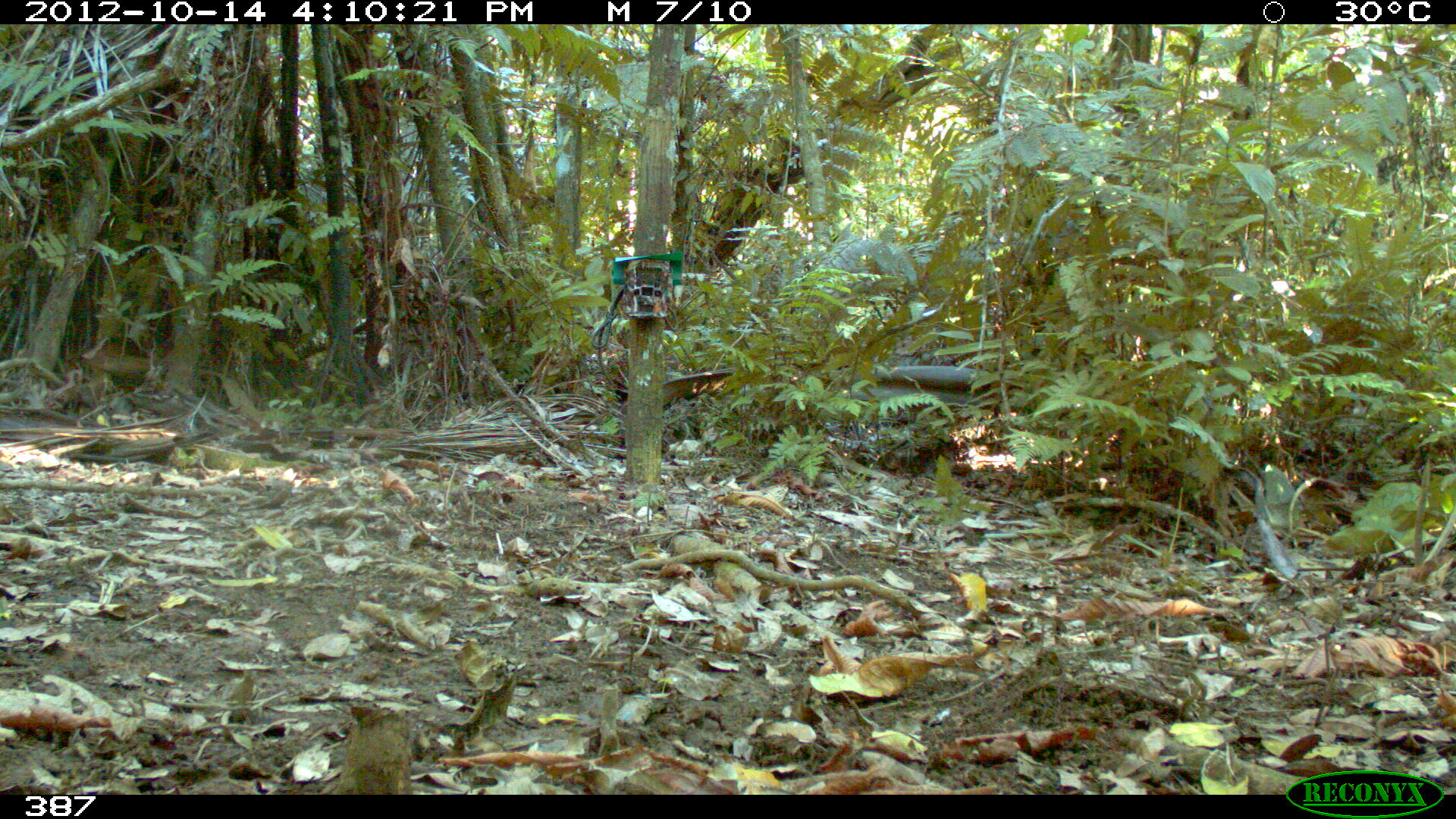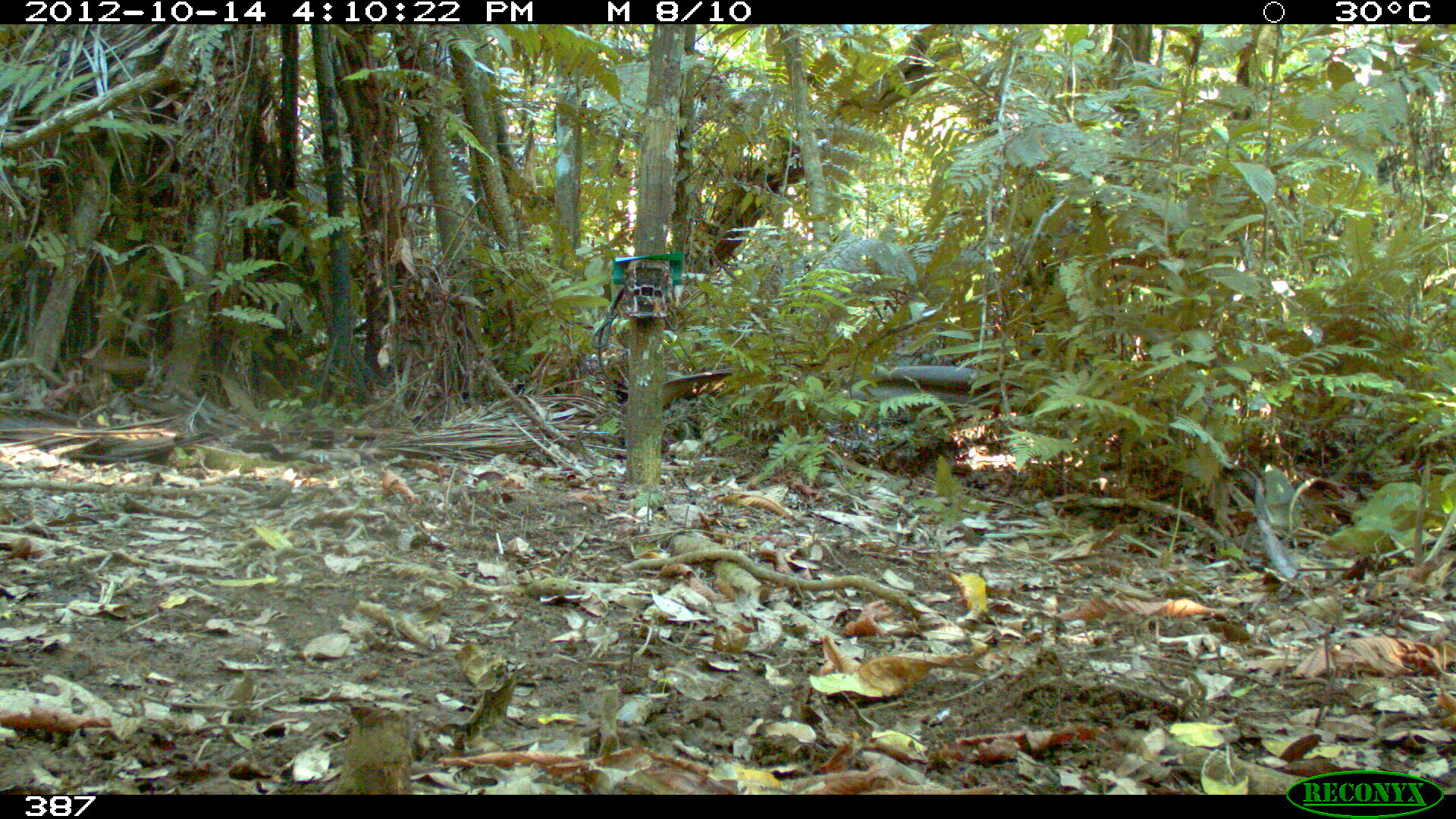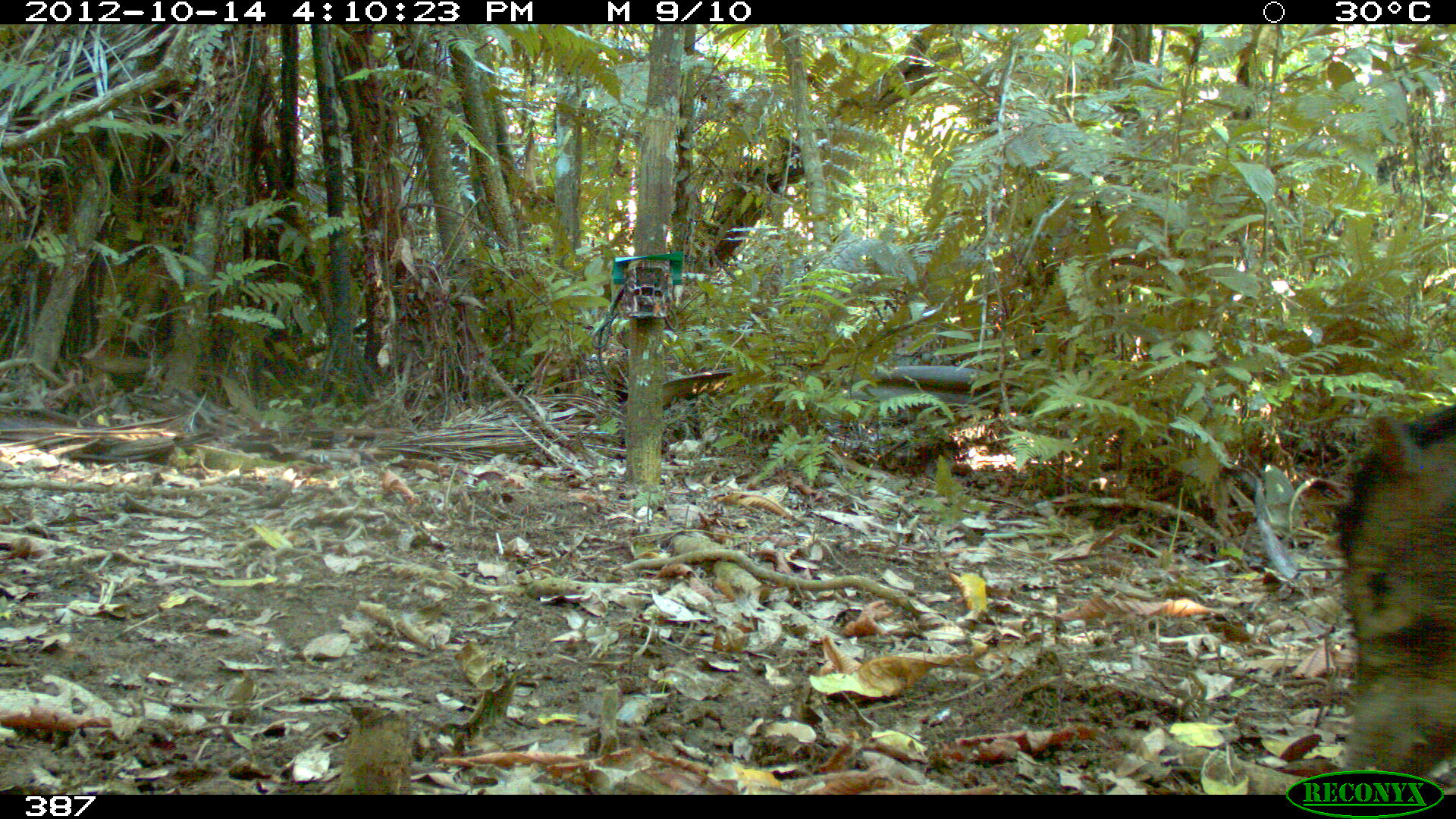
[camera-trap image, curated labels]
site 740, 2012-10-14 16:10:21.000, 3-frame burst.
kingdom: Animalia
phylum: Chordata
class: Mammalia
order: Artiodactyla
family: Tayassuidae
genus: Tayassu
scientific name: Tayassu pecari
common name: white-lipped peccary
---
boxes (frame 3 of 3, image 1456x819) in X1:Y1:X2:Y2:
tayassu pecari: 1331:398:1455:792